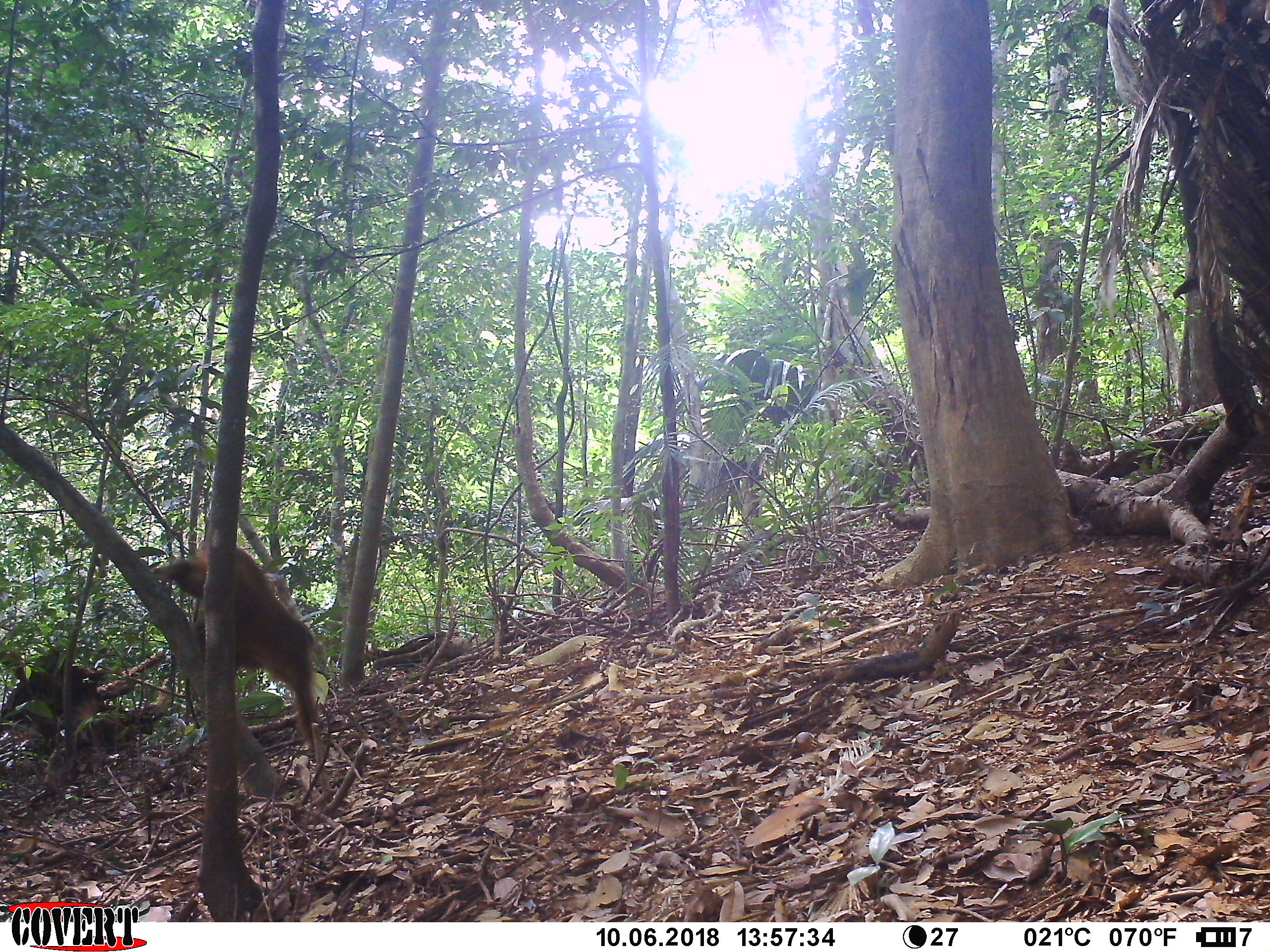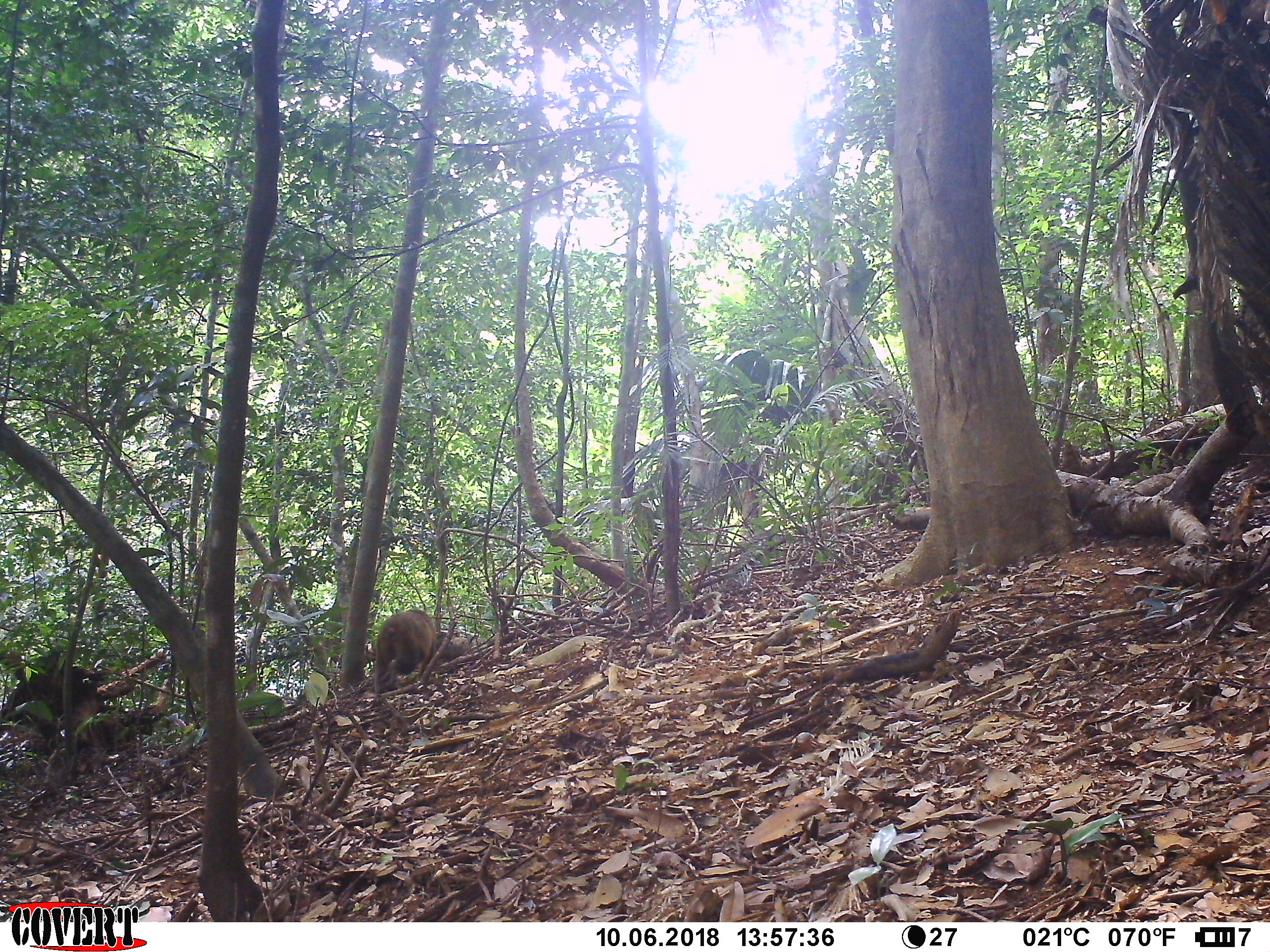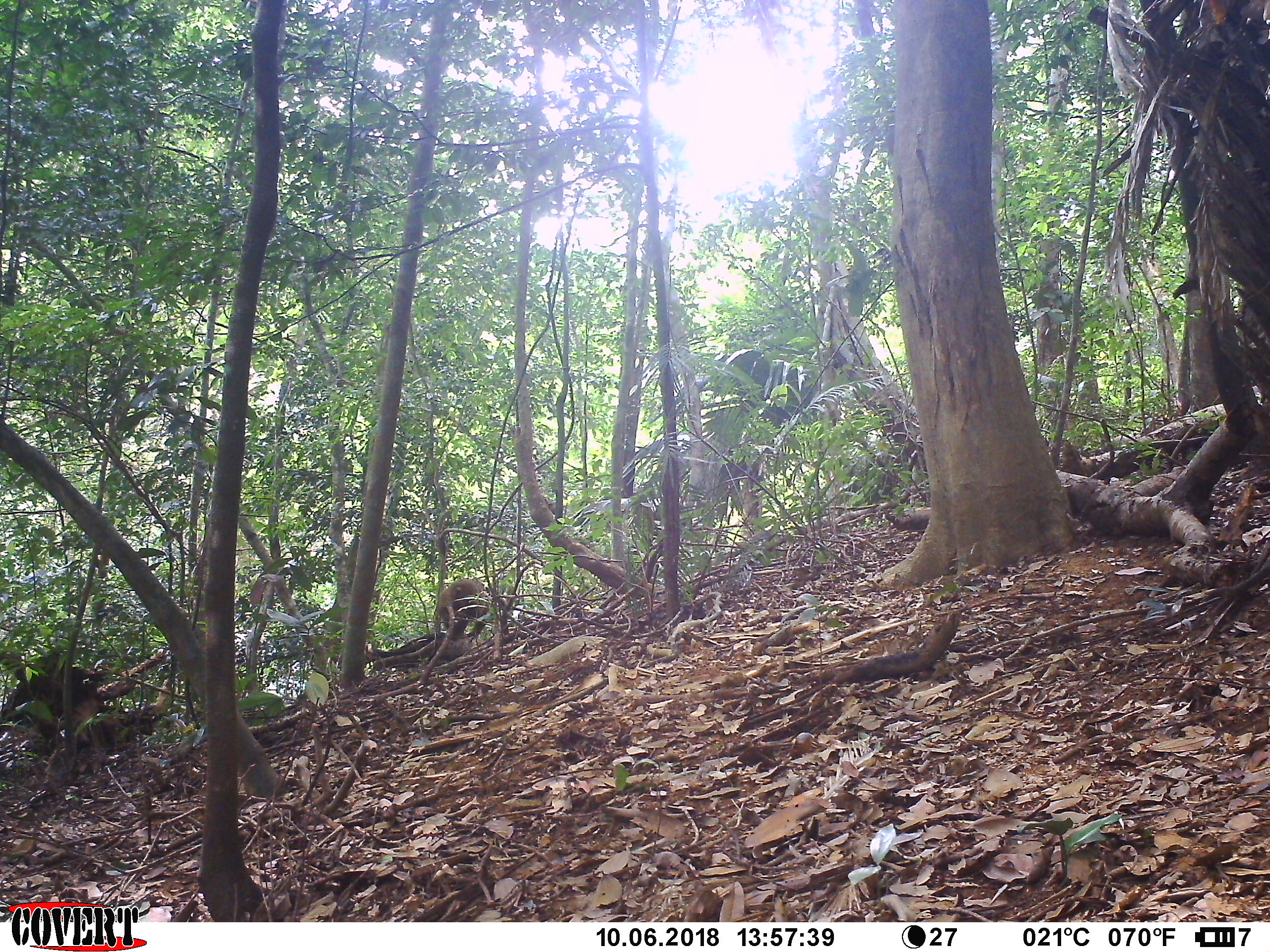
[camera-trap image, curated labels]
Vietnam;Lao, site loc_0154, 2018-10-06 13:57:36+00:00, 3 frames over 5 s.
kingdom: Animalia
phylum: Chordata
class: Mammalia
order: Primates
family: Cercopithecidae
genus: Macaca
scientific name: Macaca arctoides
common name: stump-tailed macaque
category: stump tailed macaque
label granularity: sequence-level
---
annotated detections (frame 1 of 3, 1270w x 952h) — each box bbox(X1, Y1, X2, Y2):
stump tailed macaque: bbox(150, 545, 324, 752)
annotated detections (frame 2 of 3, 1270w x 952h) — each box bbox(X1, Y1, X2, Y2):
stump tailed macaque: bbox(373, 610, 437, 695)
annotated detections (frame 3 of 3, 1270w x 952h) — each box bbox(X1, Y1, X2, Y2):
stump tailed macaque: bbox(438, 579, 491, 638)